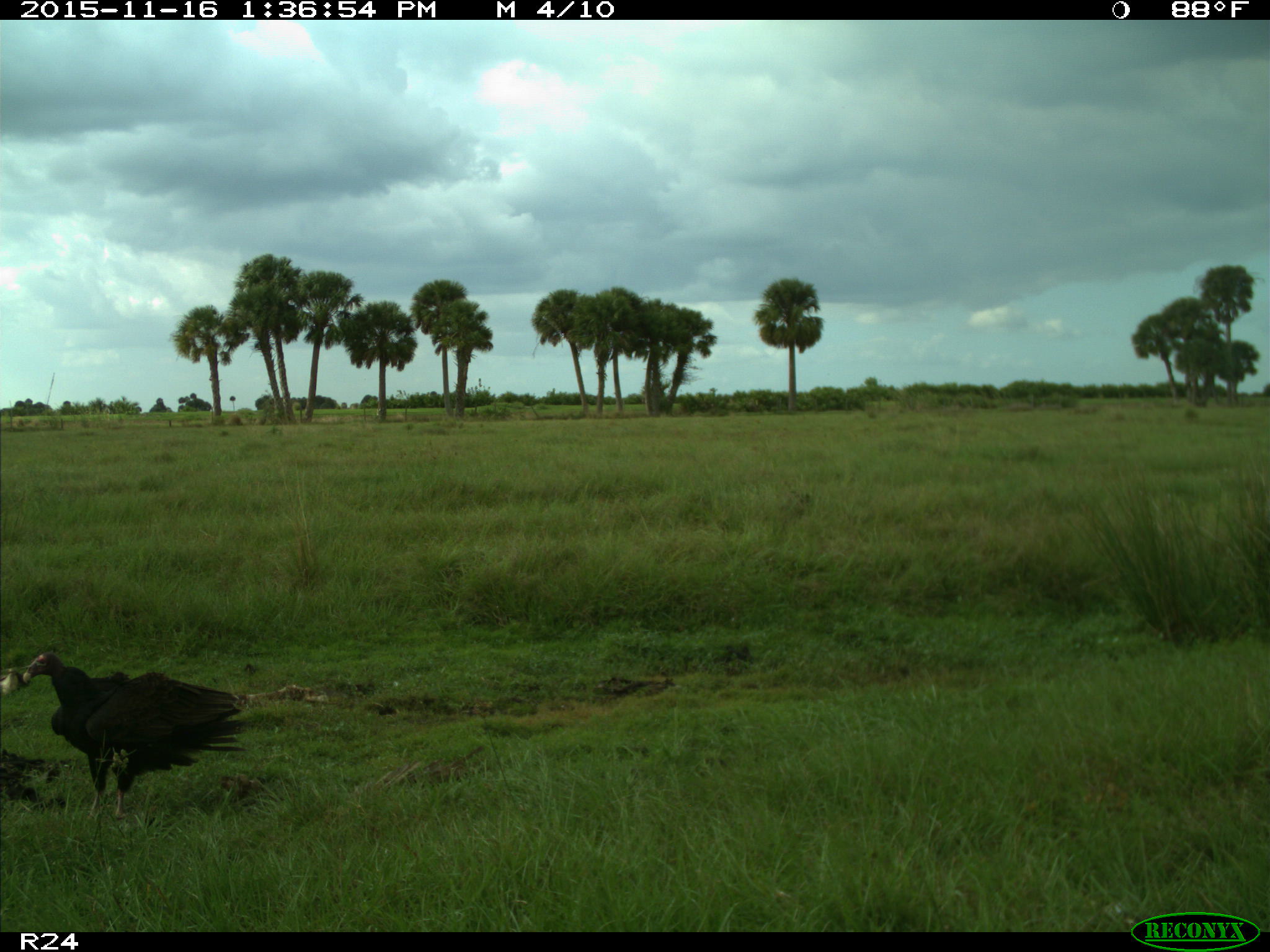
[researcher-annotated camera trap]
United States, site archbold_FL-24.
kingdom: Animalia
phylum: Chordata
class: Aves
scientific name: Aves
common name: birds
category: unidentified bird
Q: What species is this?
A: Unidentified bird (birds) (Aves).